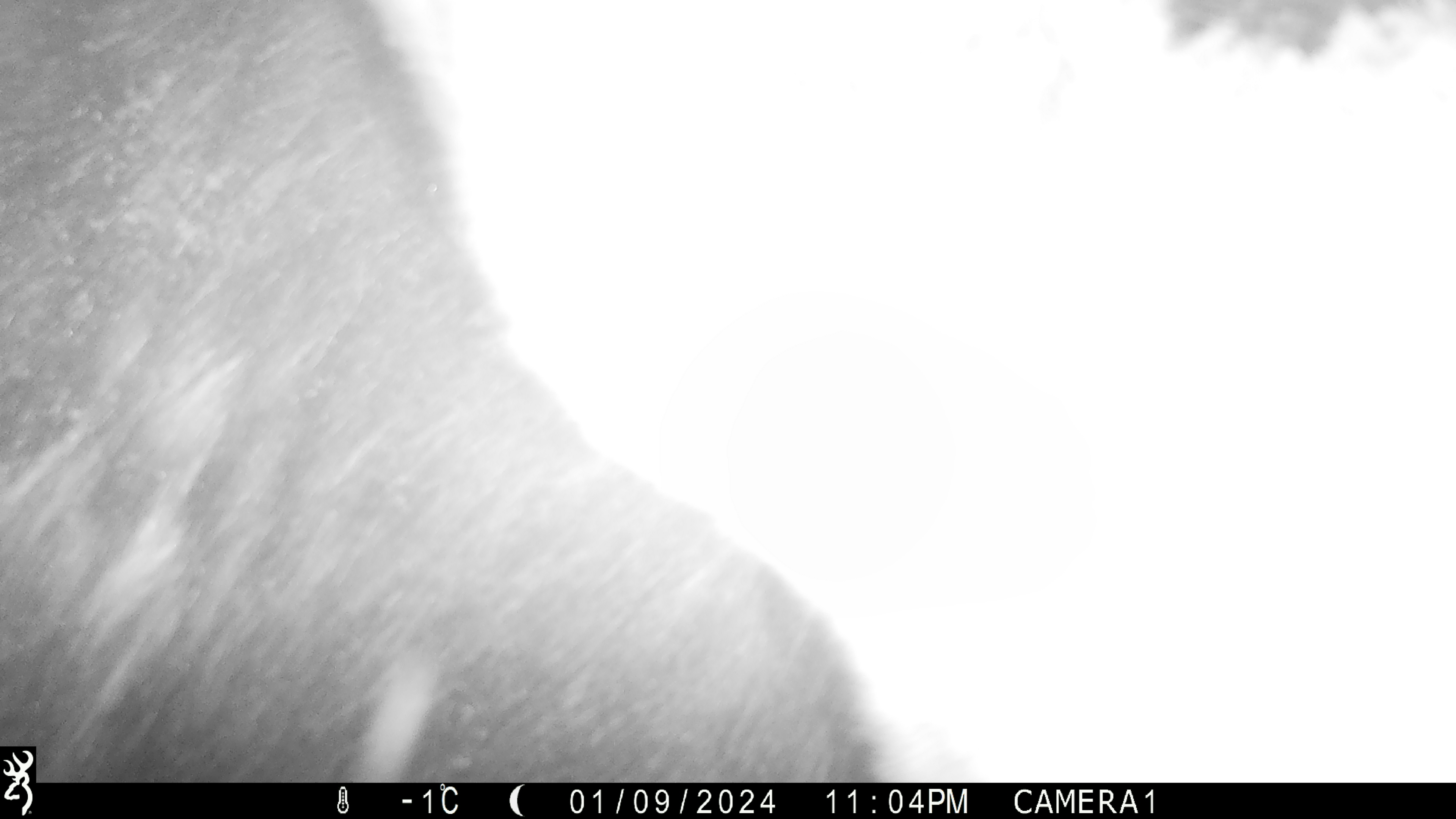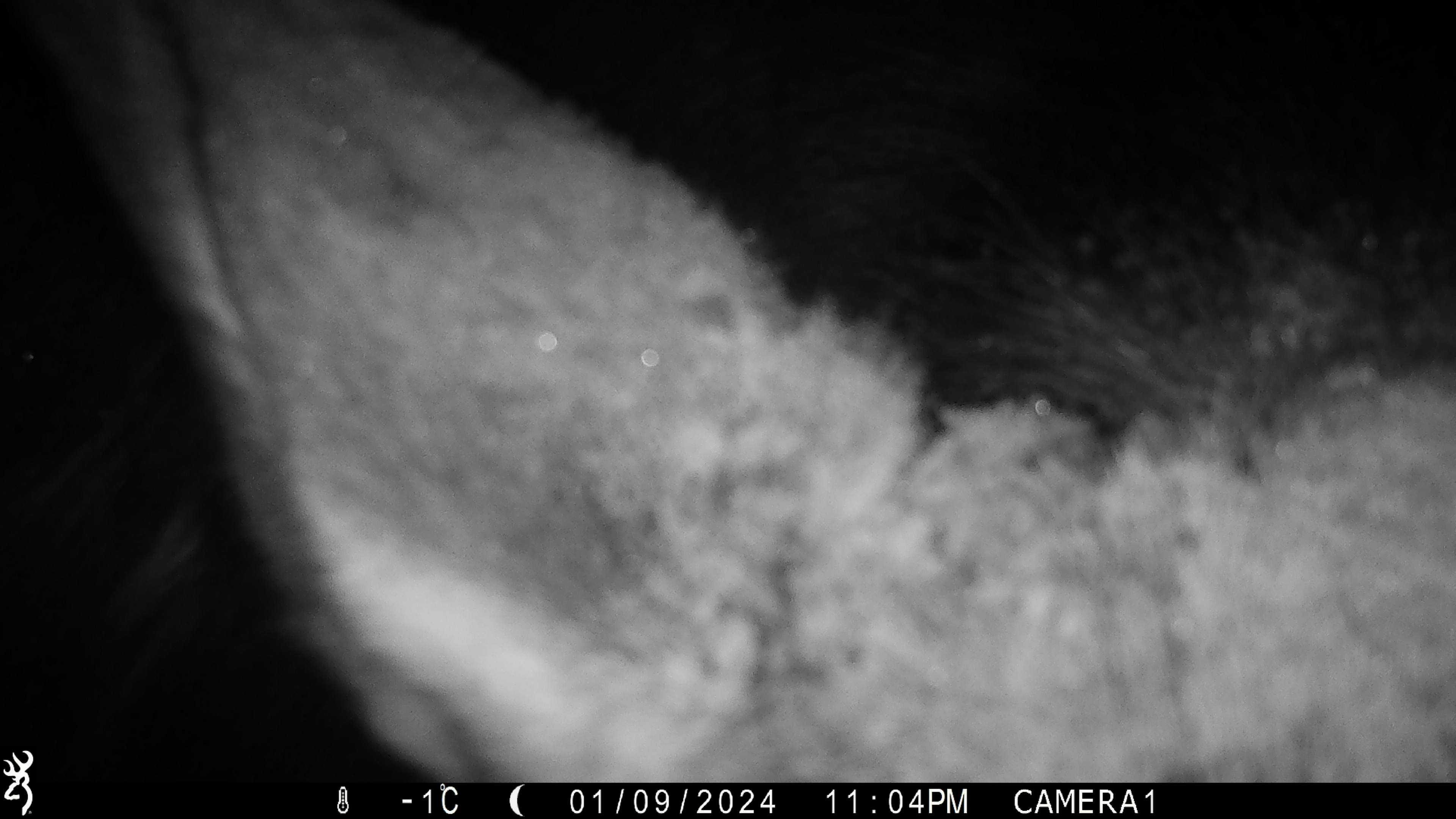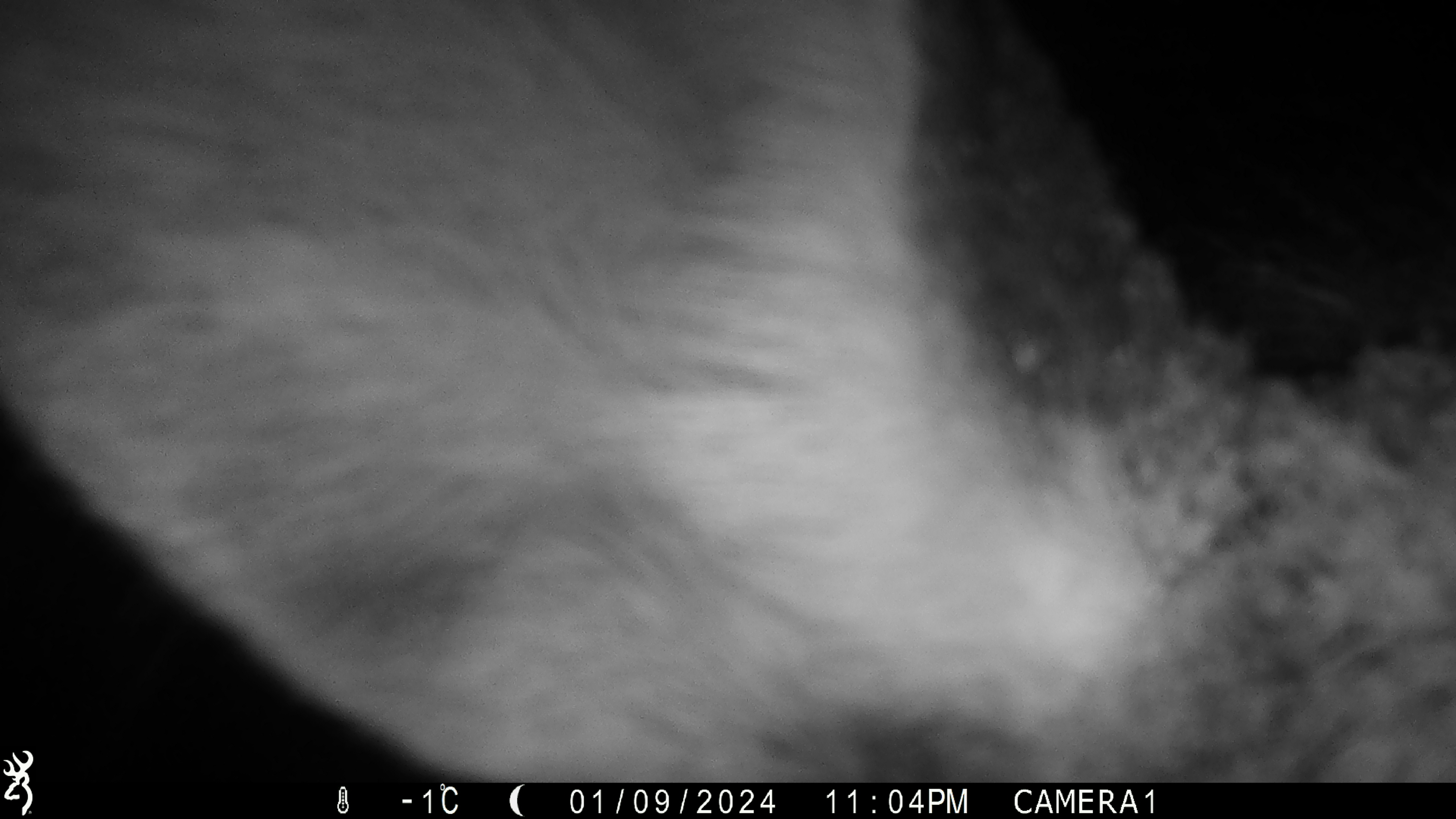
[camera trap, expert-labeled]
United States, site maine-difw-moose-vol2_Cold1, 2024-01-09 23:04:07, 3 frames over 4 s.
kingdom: Animalia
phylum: Chordata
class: Mammalia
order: Artiodactyla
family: Cervidae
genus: Alces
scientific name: Alces alces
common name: moose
Moose (Alces alces).